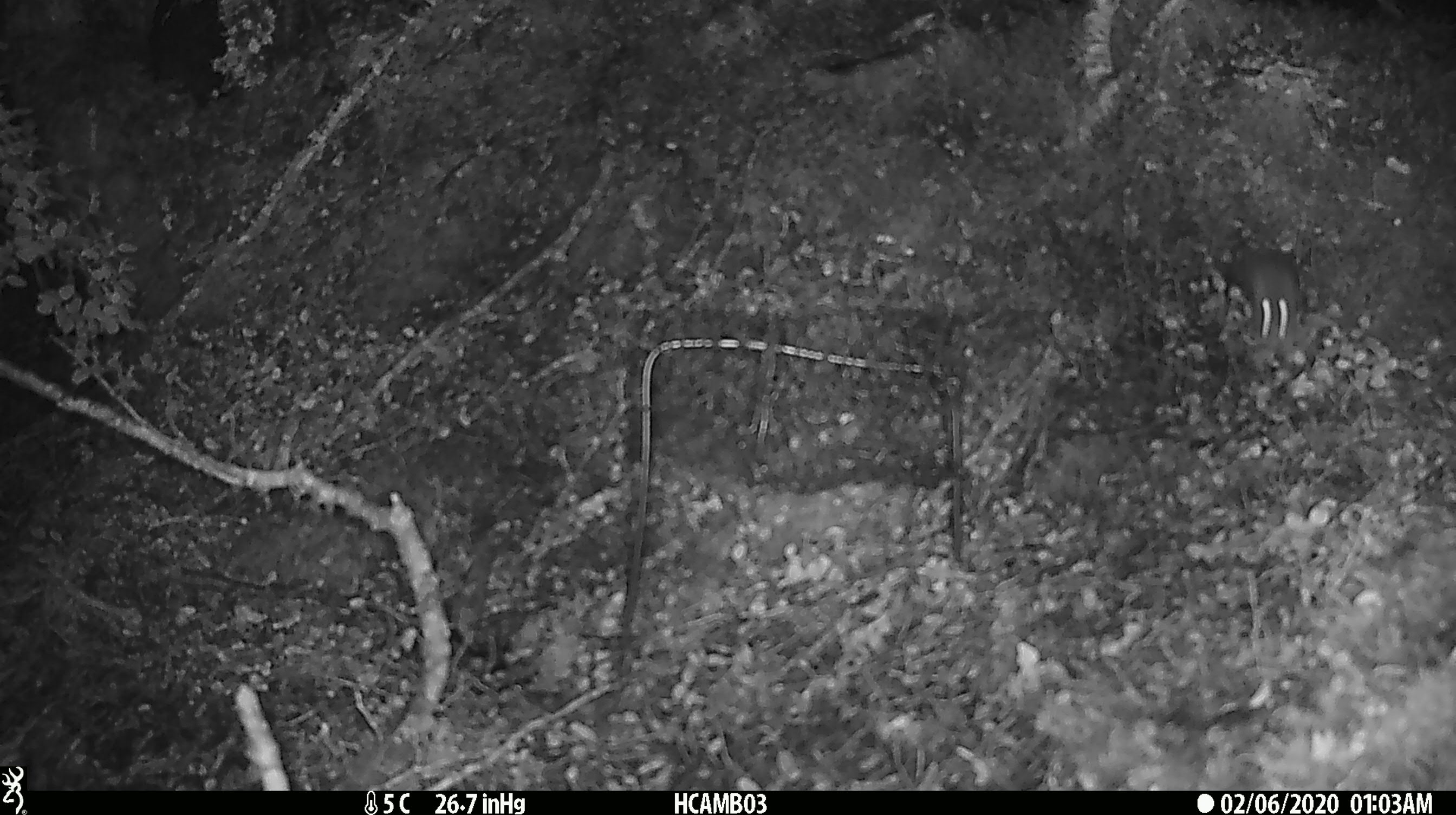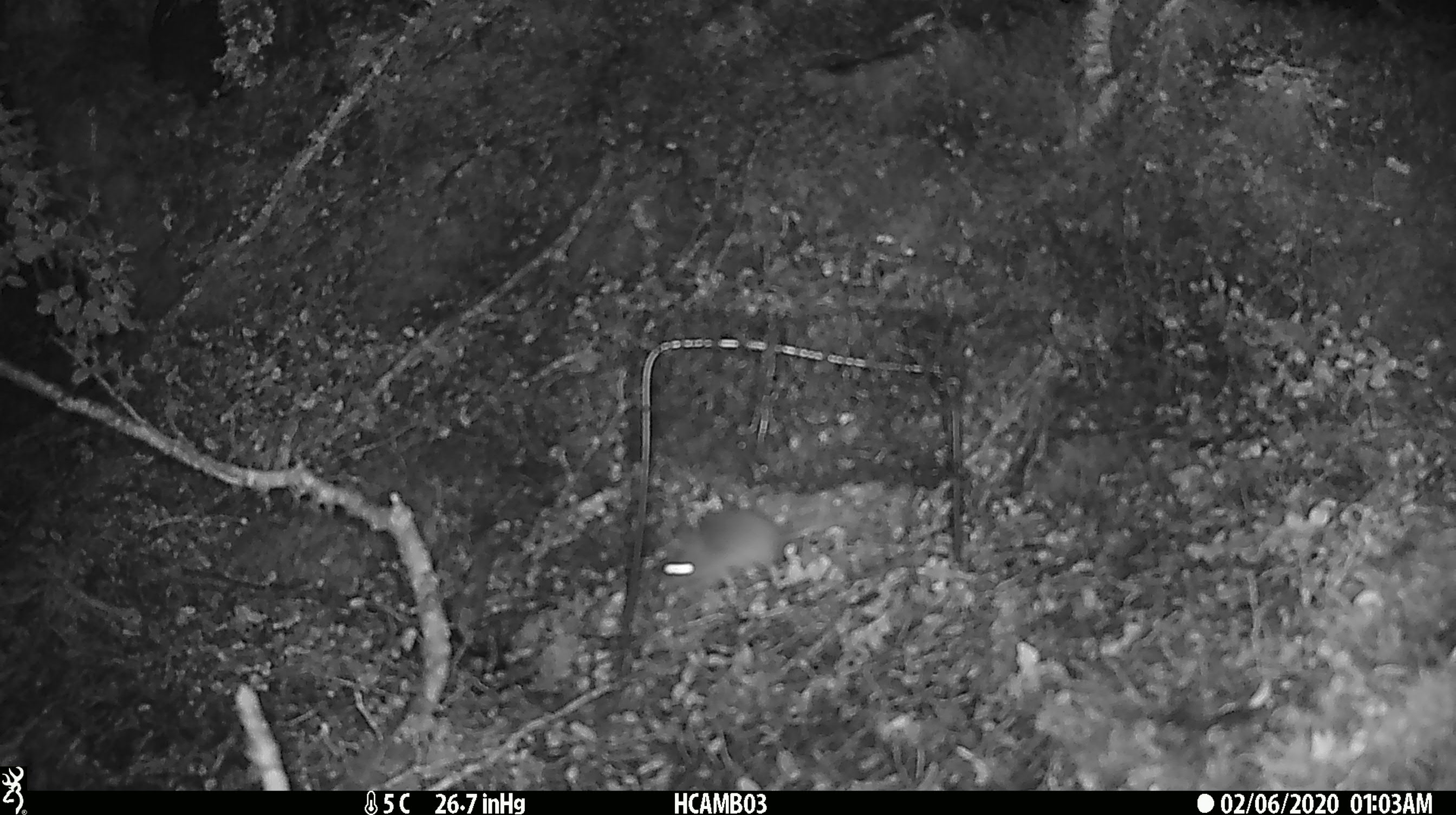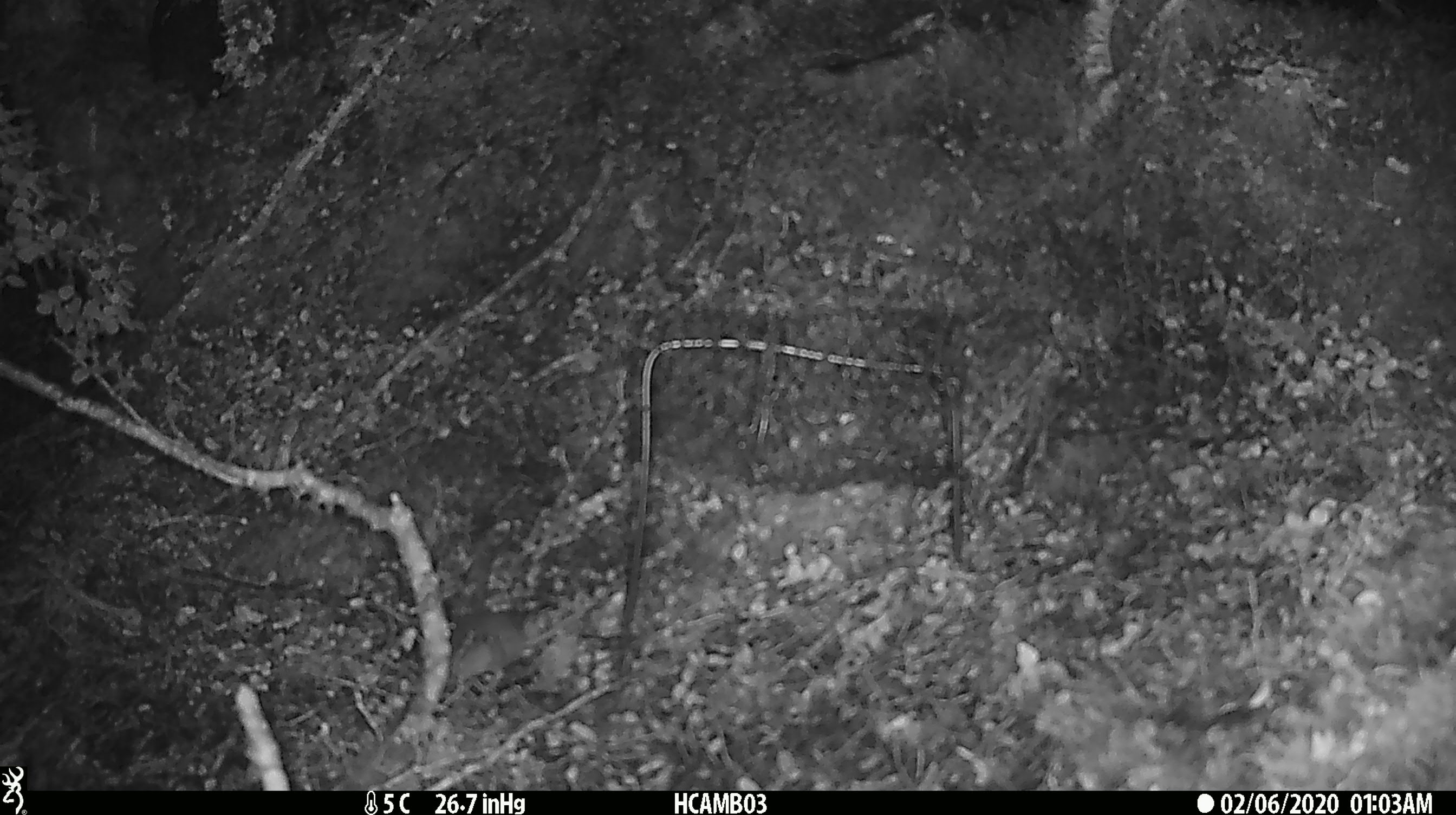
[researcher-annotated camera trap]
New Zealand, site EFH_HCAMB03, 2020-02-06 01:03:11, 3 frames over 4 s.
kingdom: Animalia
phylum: Chordata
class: Mammalia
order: Rodentia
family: Muridae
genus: Mus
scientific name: Mus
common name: mouse